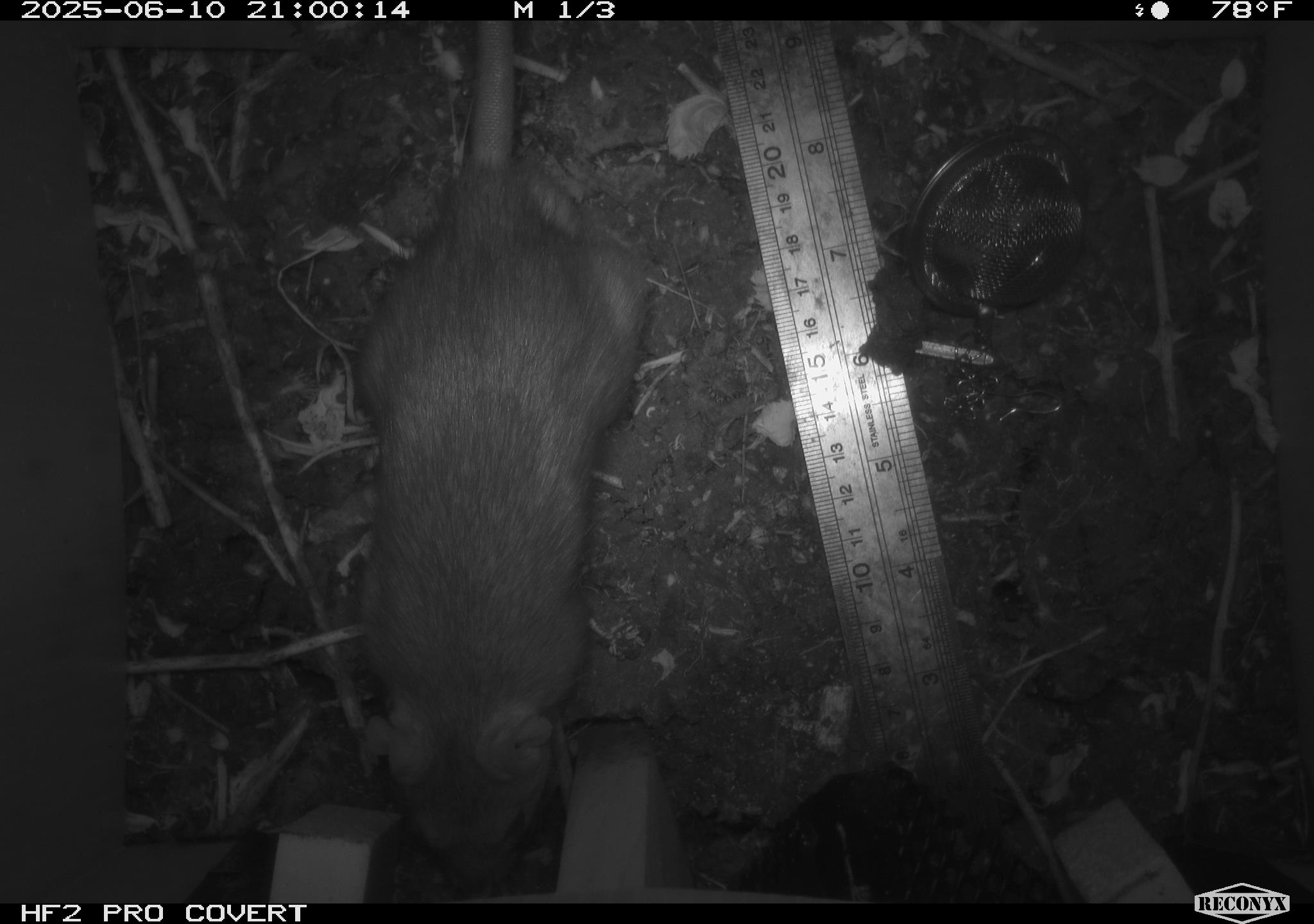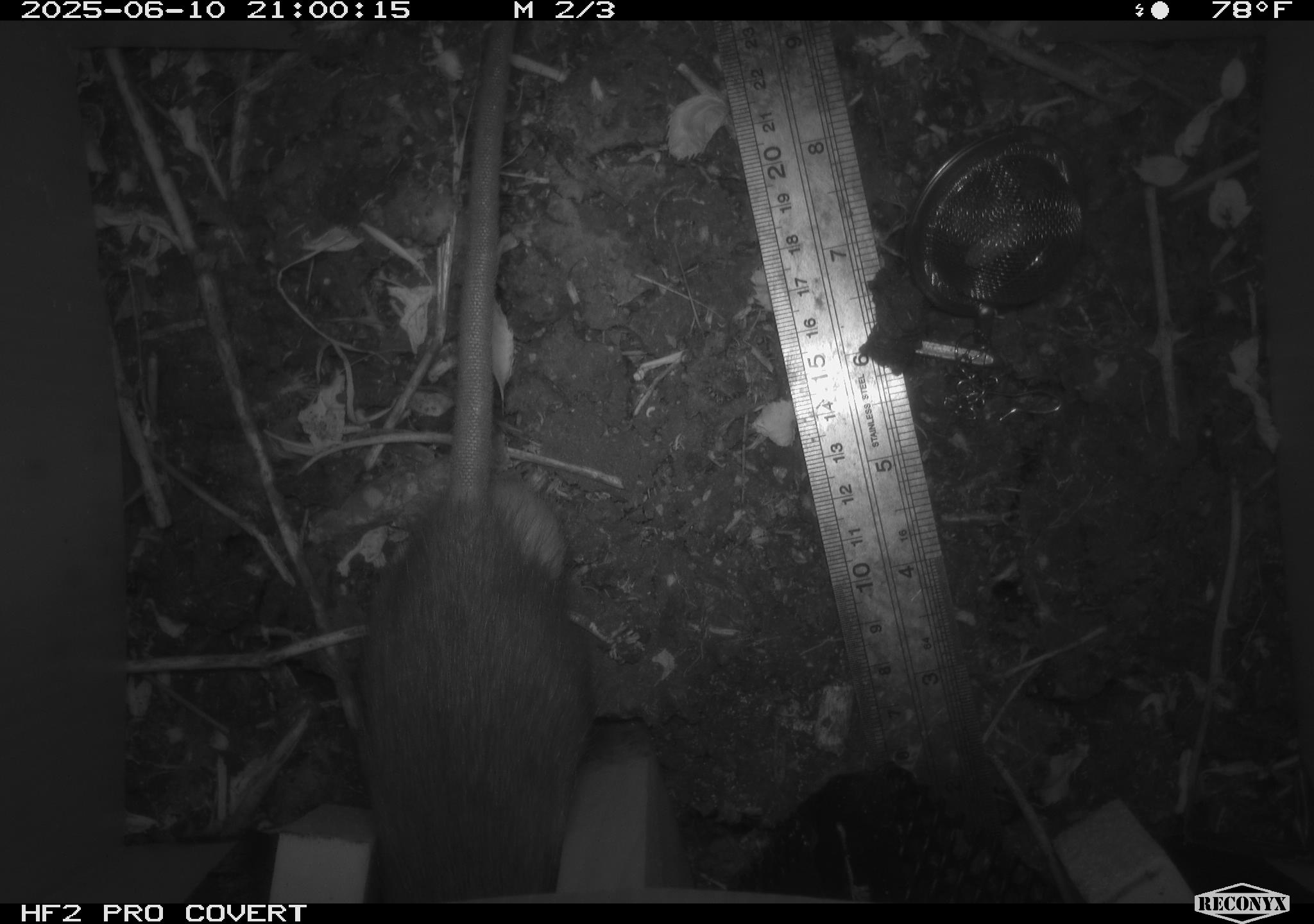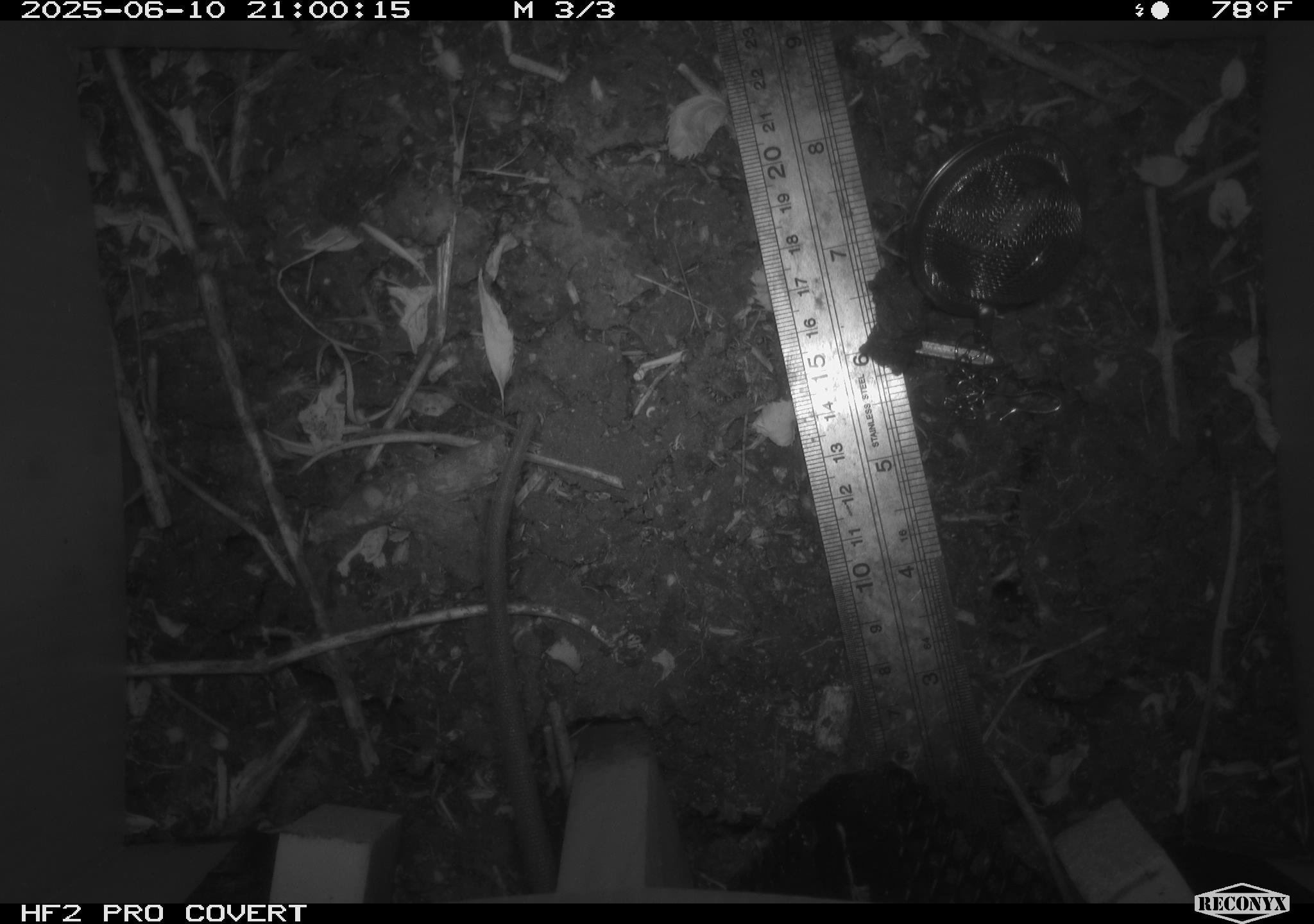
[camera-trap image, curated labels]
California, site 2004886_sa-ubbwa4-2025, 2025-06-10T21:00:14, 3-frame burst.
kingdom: Animalia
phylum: Chordata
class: Mammalia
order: Rodentia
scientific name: Rodentia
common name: rodent